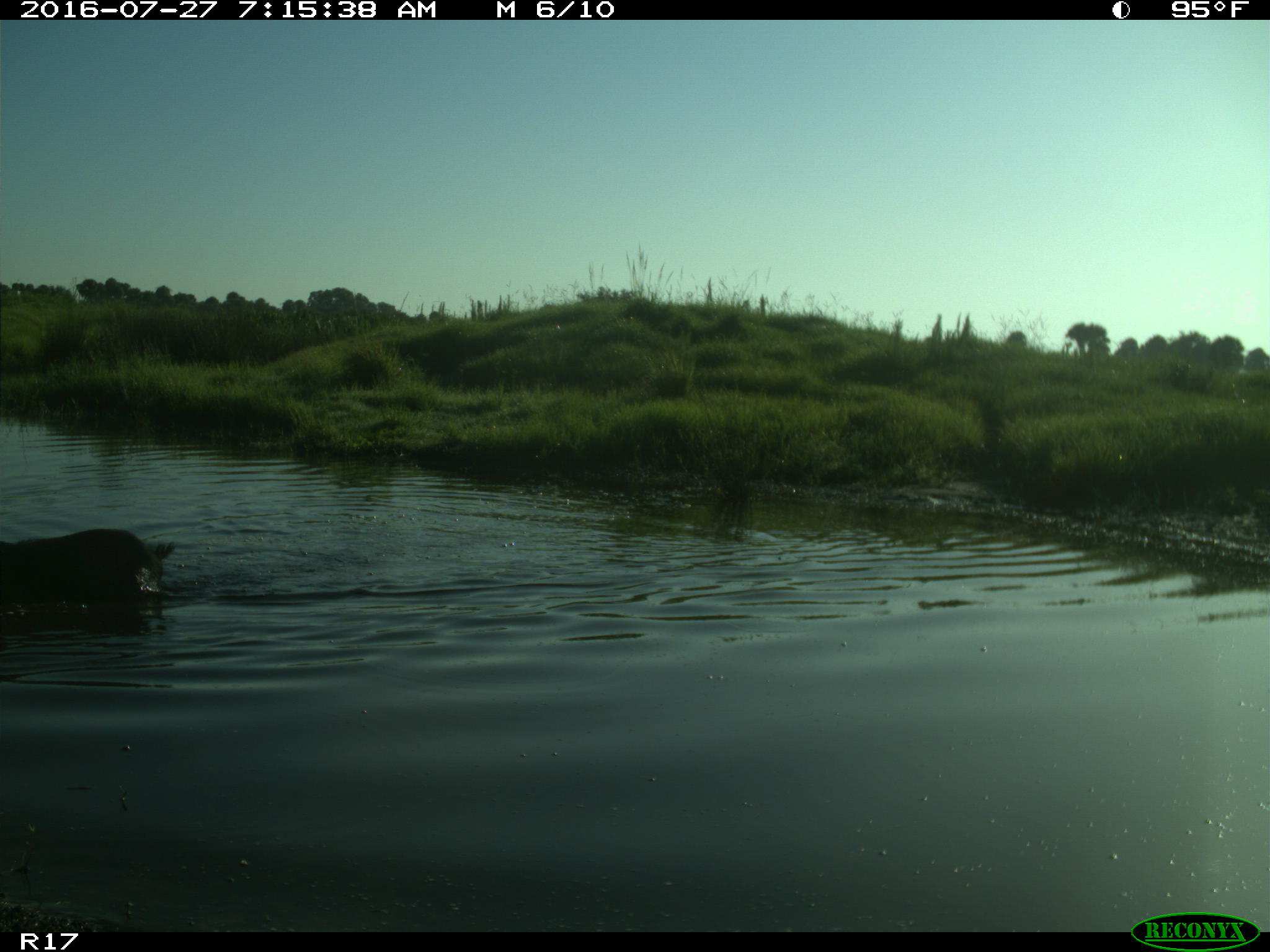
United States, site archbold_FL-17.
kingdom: Animalia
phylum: Chordata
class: Mammalia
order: Artiodactyla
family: Suidae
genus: Sus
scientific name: Sus scrofa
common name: wild boar